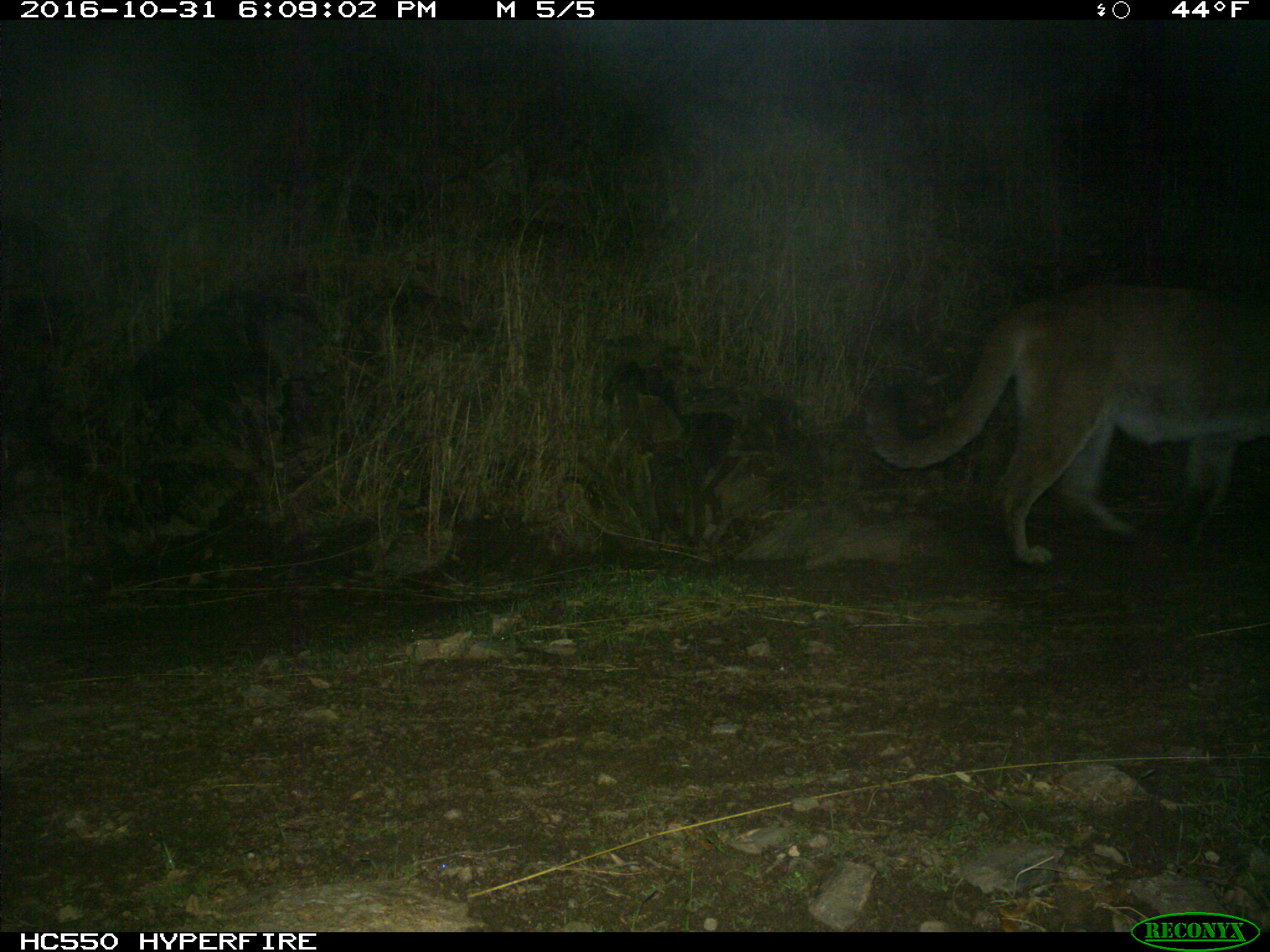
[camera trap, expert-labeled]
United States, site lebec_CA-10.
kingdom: Animalia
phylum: Chordata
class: Mammalia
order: Carnivora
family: Felidae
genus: Puma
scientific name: Puma concolor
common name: mountain lion